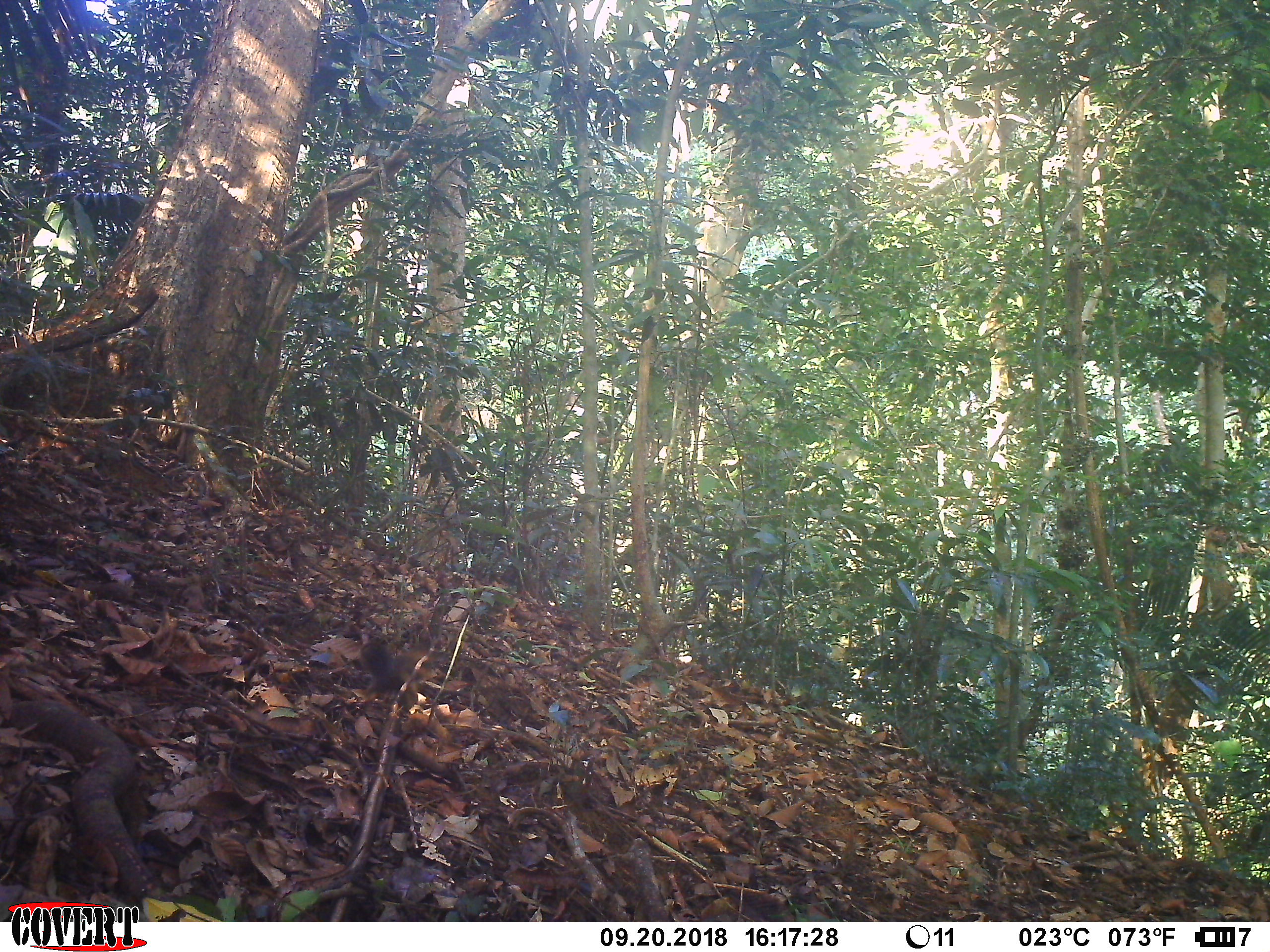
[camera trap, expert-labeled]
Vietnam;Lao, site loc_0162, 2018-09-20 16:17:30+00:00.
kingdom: Animalia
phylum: Chordata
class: Mammalia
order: Rodentia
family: Sciuridae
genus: Callosciurus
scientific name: Callosciurus erythraeus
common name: pallas's squirrel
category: pallass squirrel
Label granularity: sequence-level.